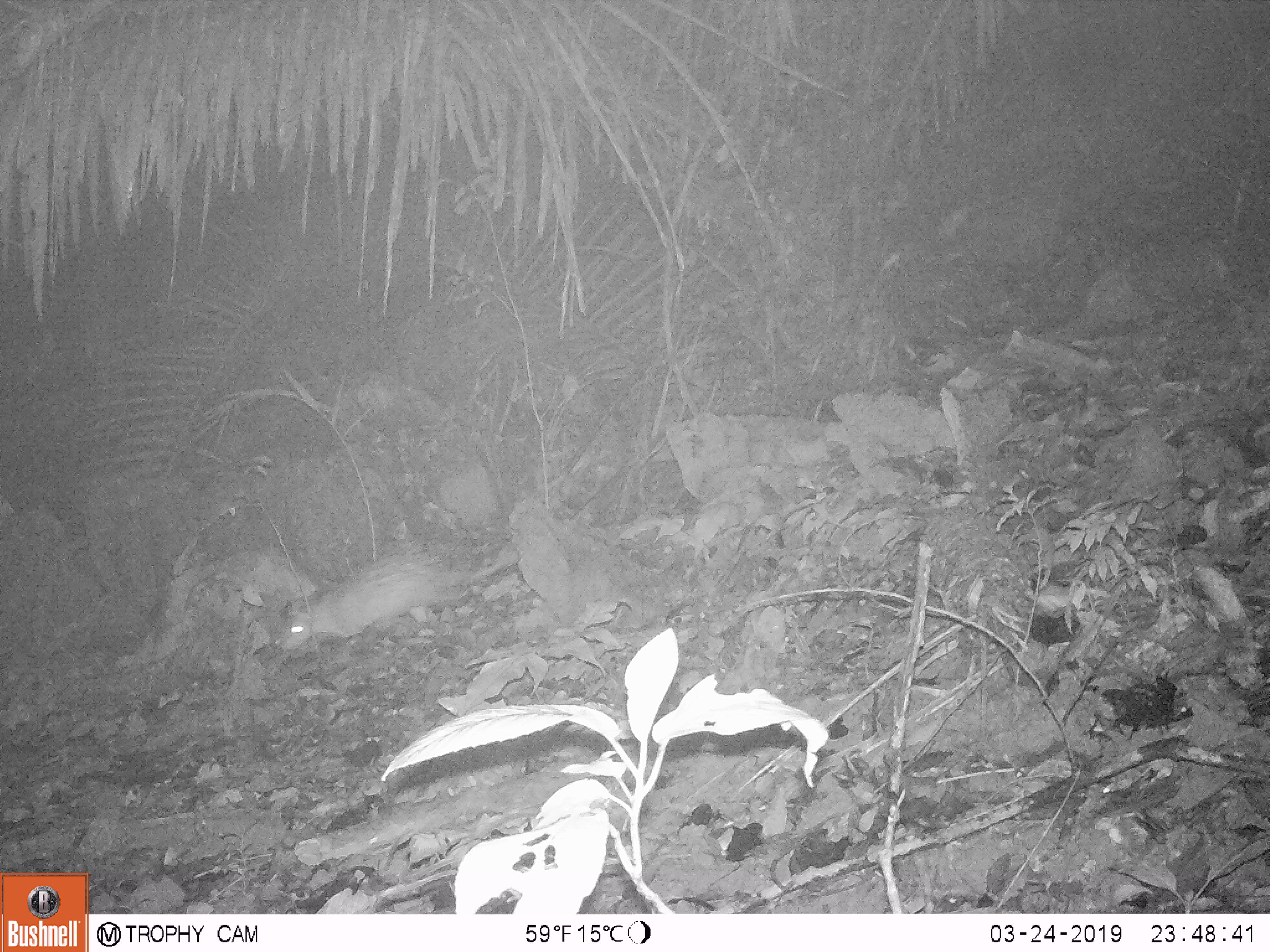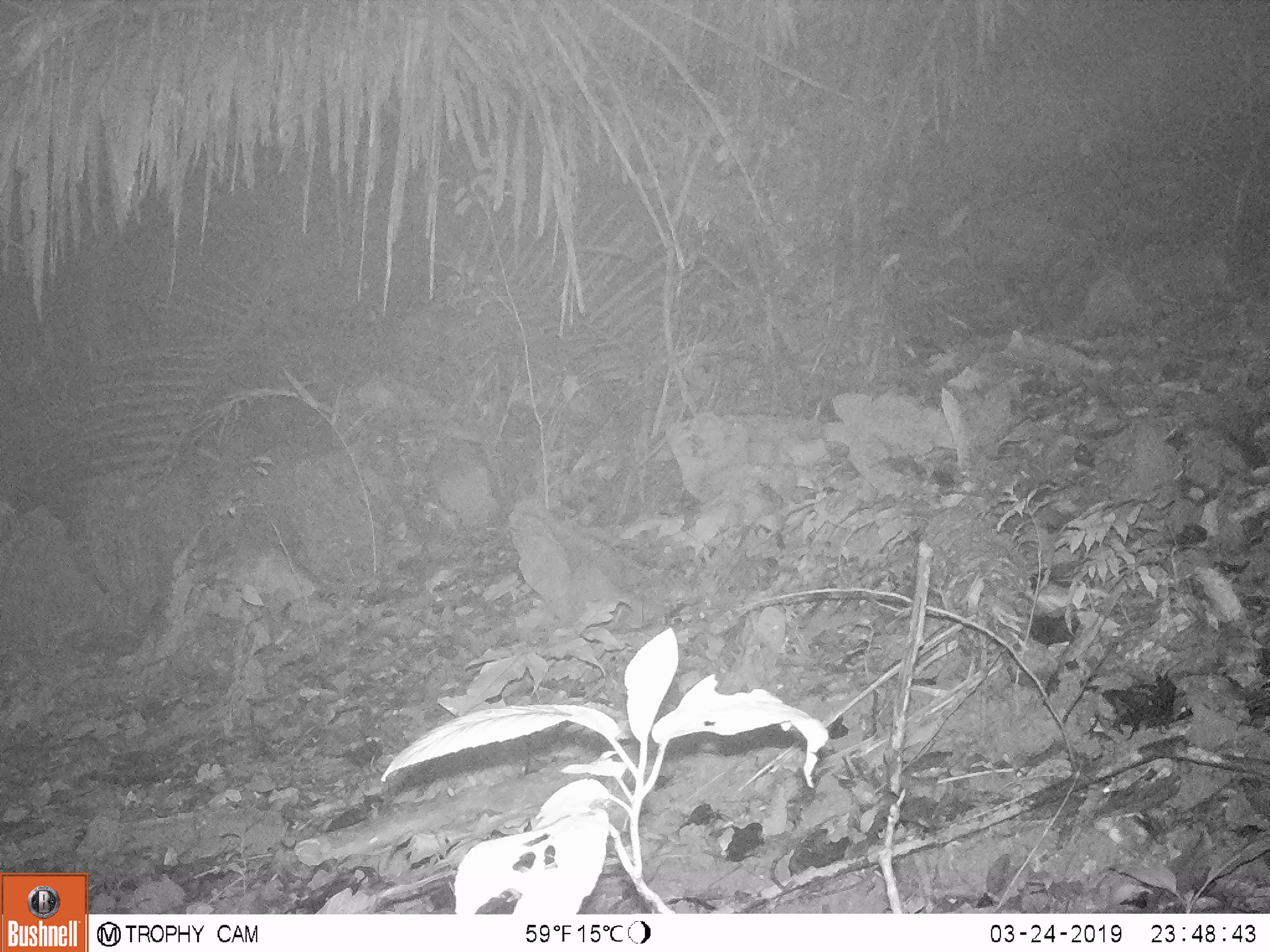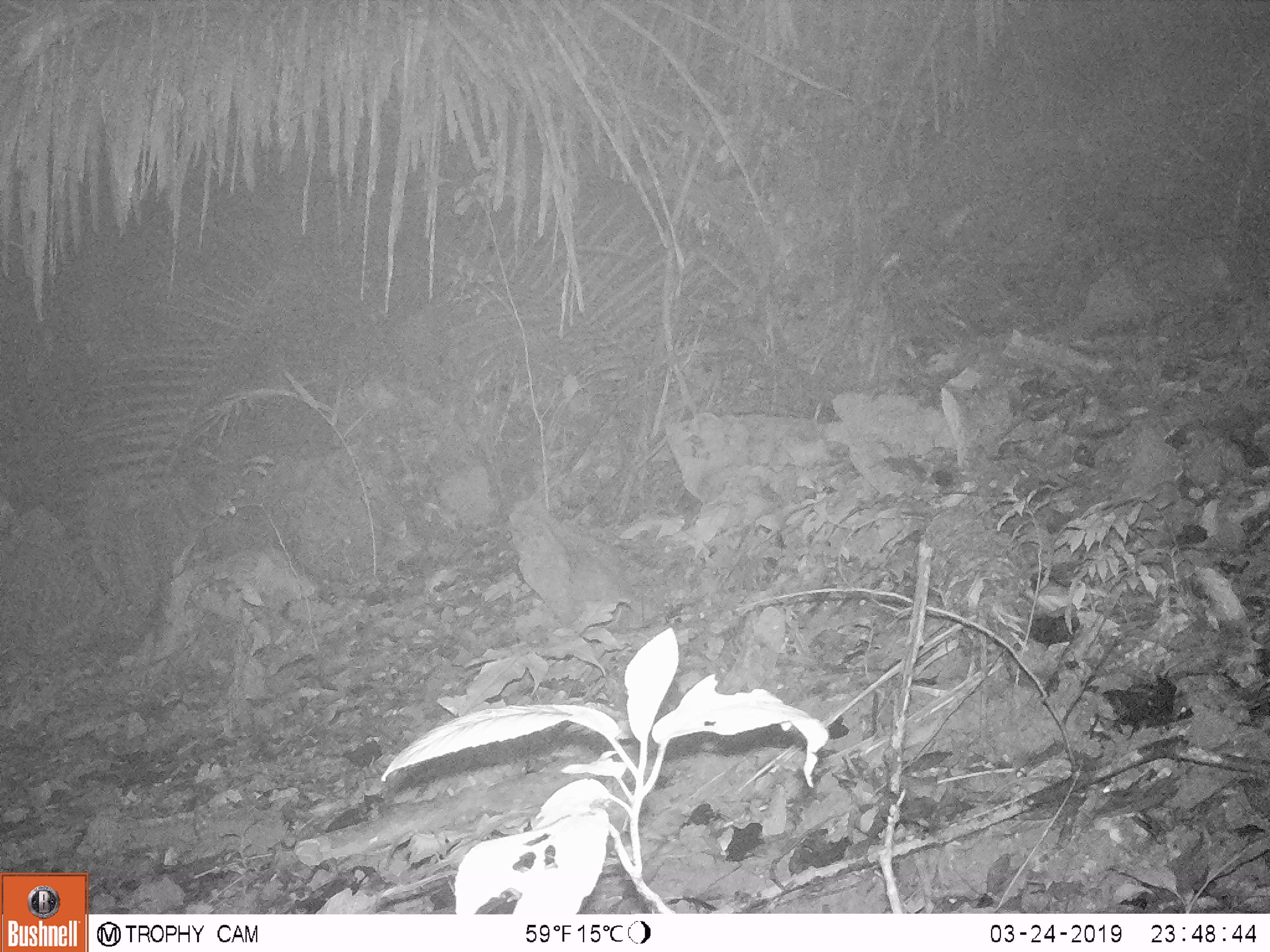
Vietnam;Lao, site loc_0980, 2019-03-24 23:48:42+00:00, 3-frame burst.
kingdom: Animalia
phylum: Chordata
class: Mammalia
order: Rodentia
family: Hystricidae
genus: Atherurus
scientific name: Atherurus macrourus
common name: asiatic brush-tailed porcupine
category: asiatic brush tailed porcupine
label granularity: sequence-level